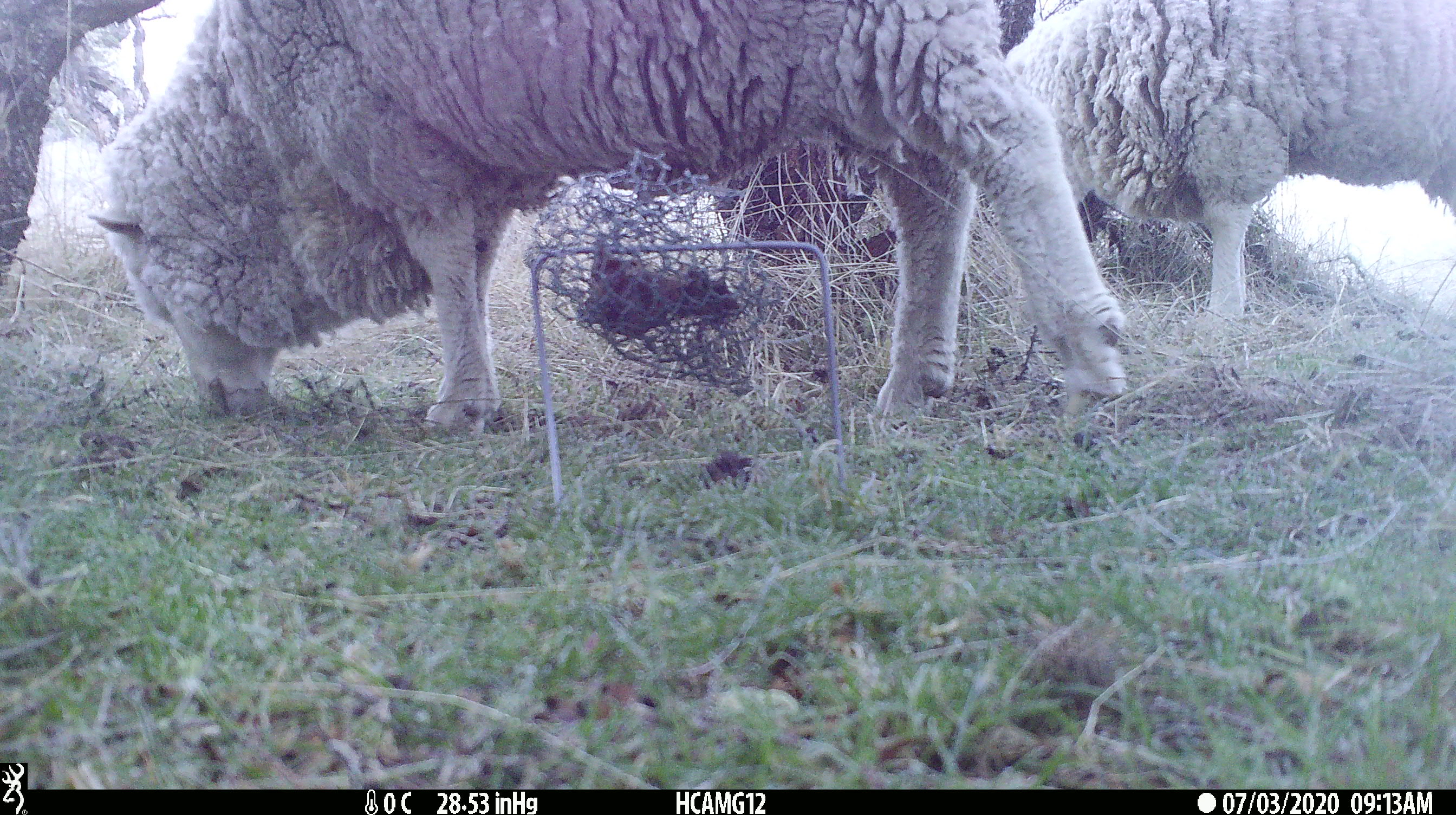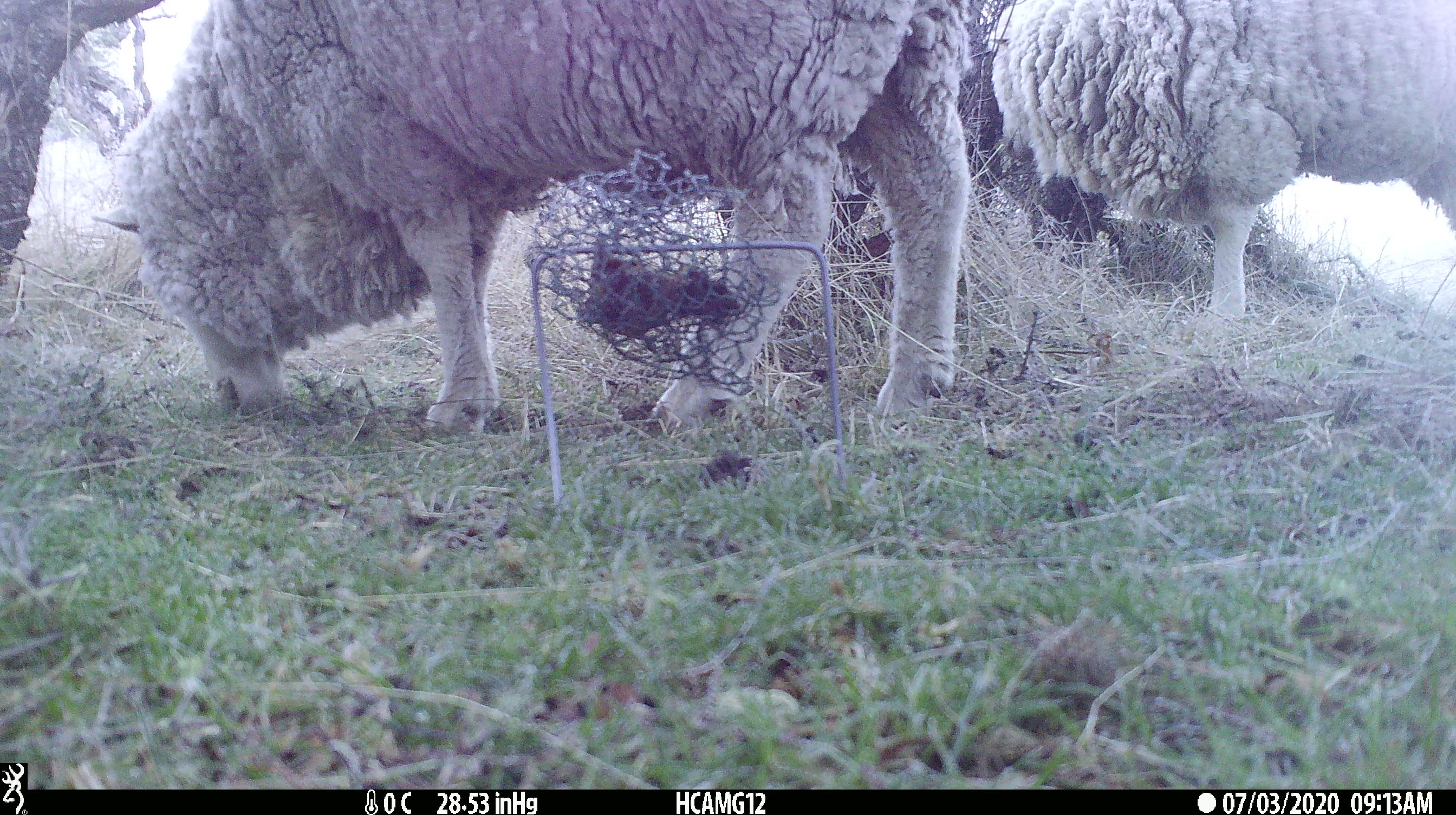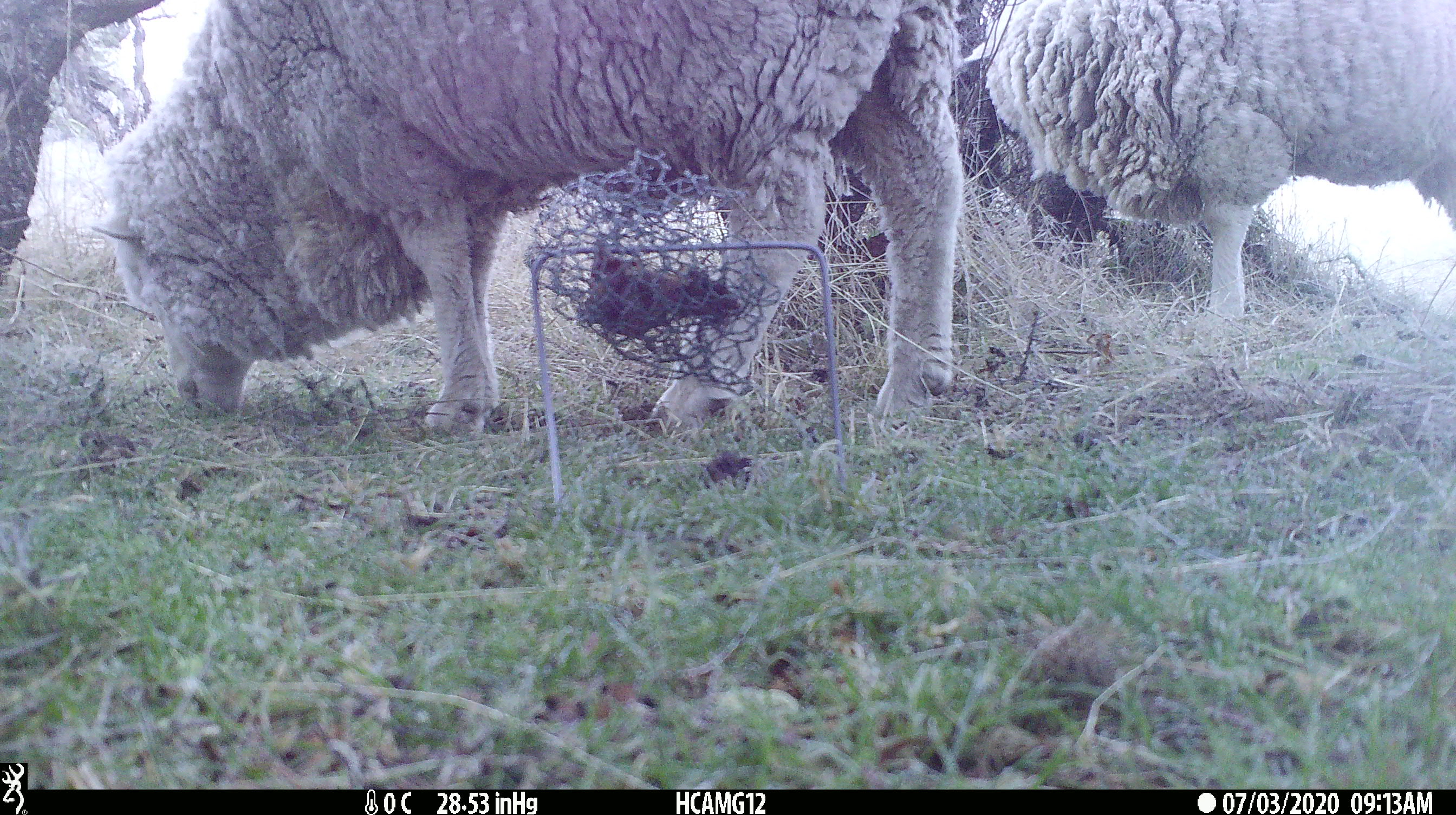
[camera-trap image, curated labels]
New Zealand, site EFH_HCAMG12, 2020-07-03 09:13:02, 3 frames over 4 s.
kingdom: Animalia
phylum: Chordata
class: Mammalia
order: Artiodactyla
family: Bovidae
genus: Ovis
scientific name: Ovis aries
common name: domestic sheep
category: sheep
Sheep (domestic sheep) (Ovis aries).